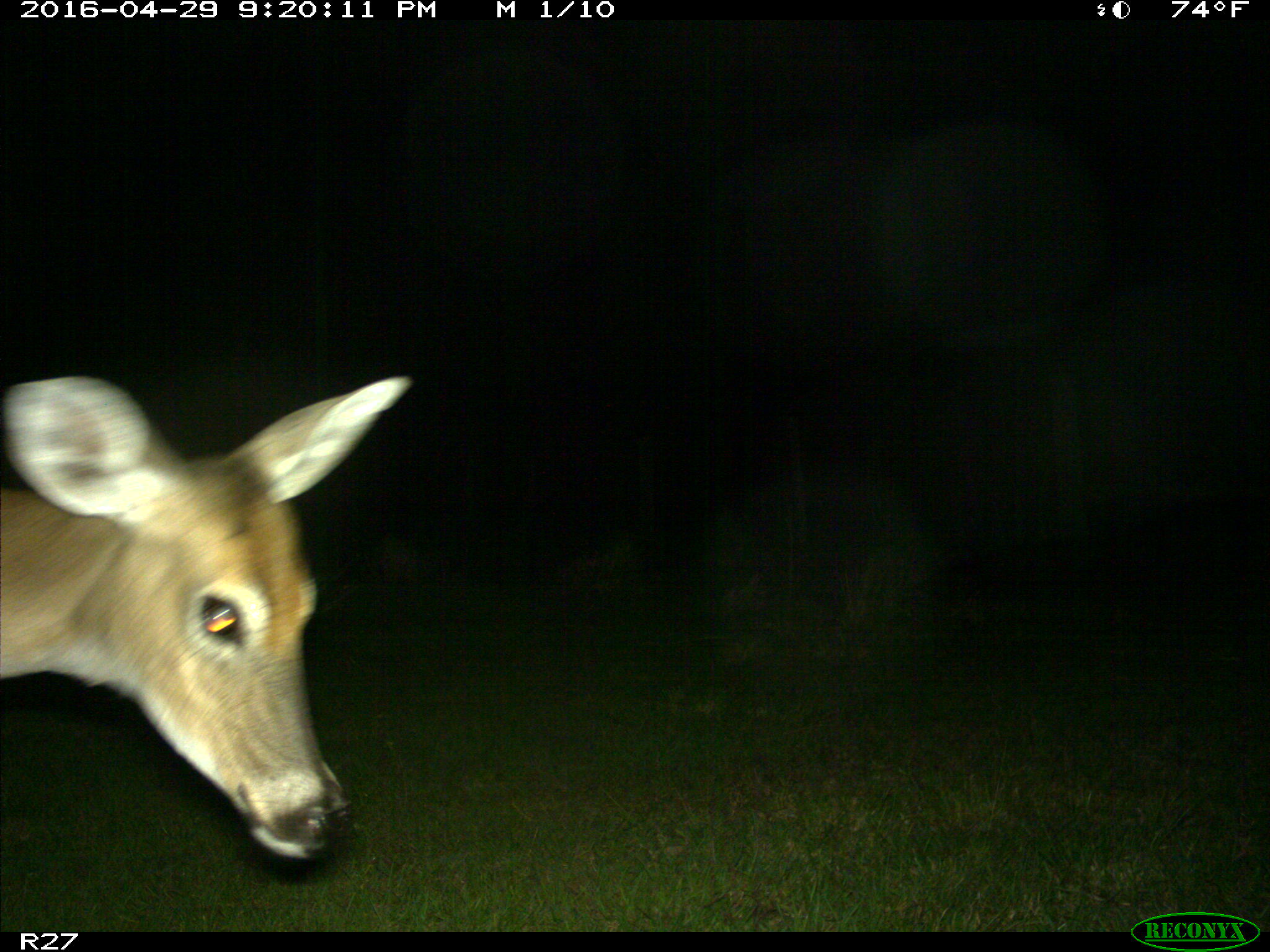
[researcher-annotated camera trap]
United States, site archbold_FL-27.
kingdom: Animalia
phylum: Chordata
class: Mammalia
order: Artiodactyla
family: Cervidae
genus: Odocoileus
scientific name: Odocoileus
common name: deer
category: unidentified deer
Unidentified deer (deer) (Odocoileus).